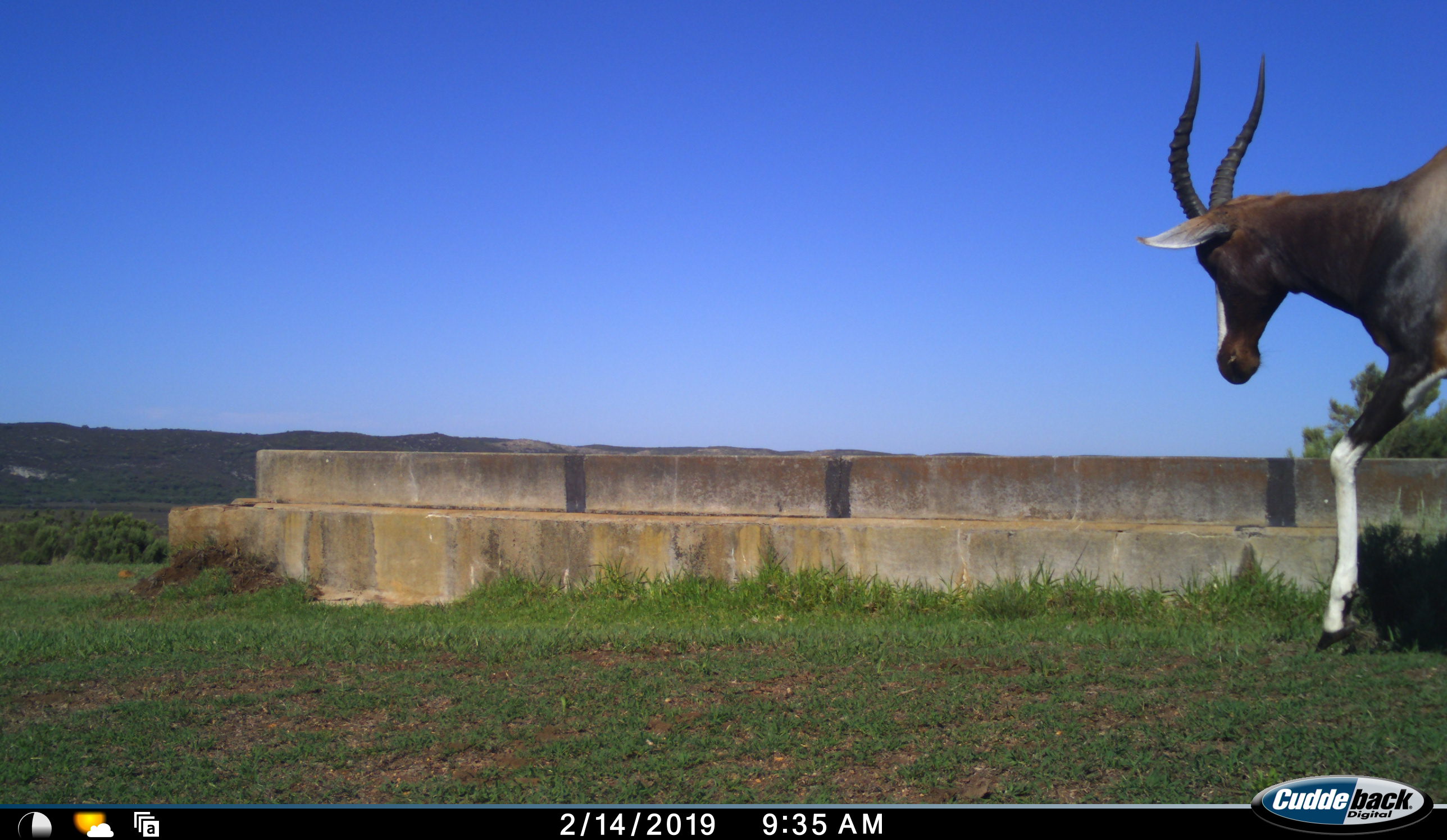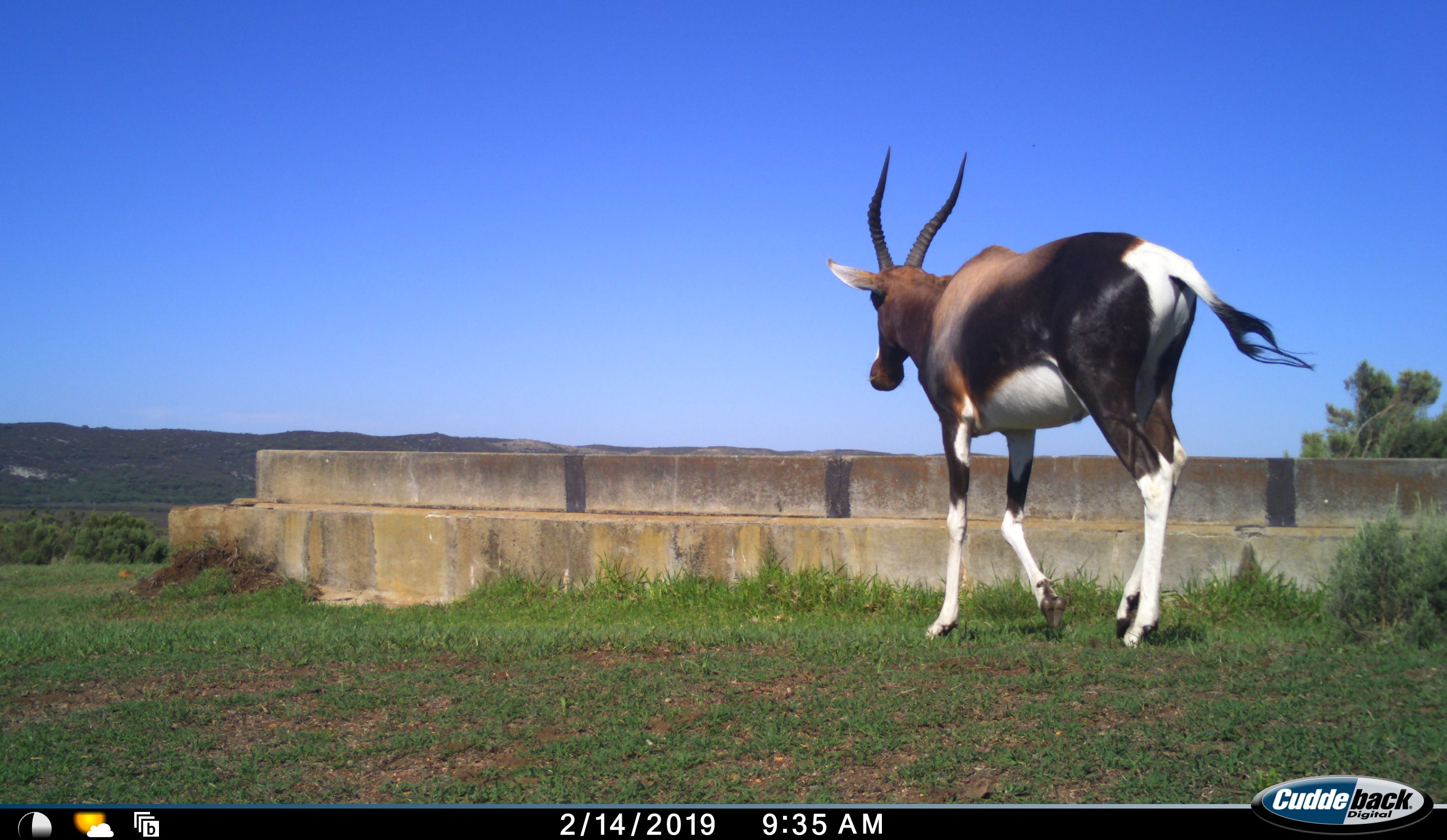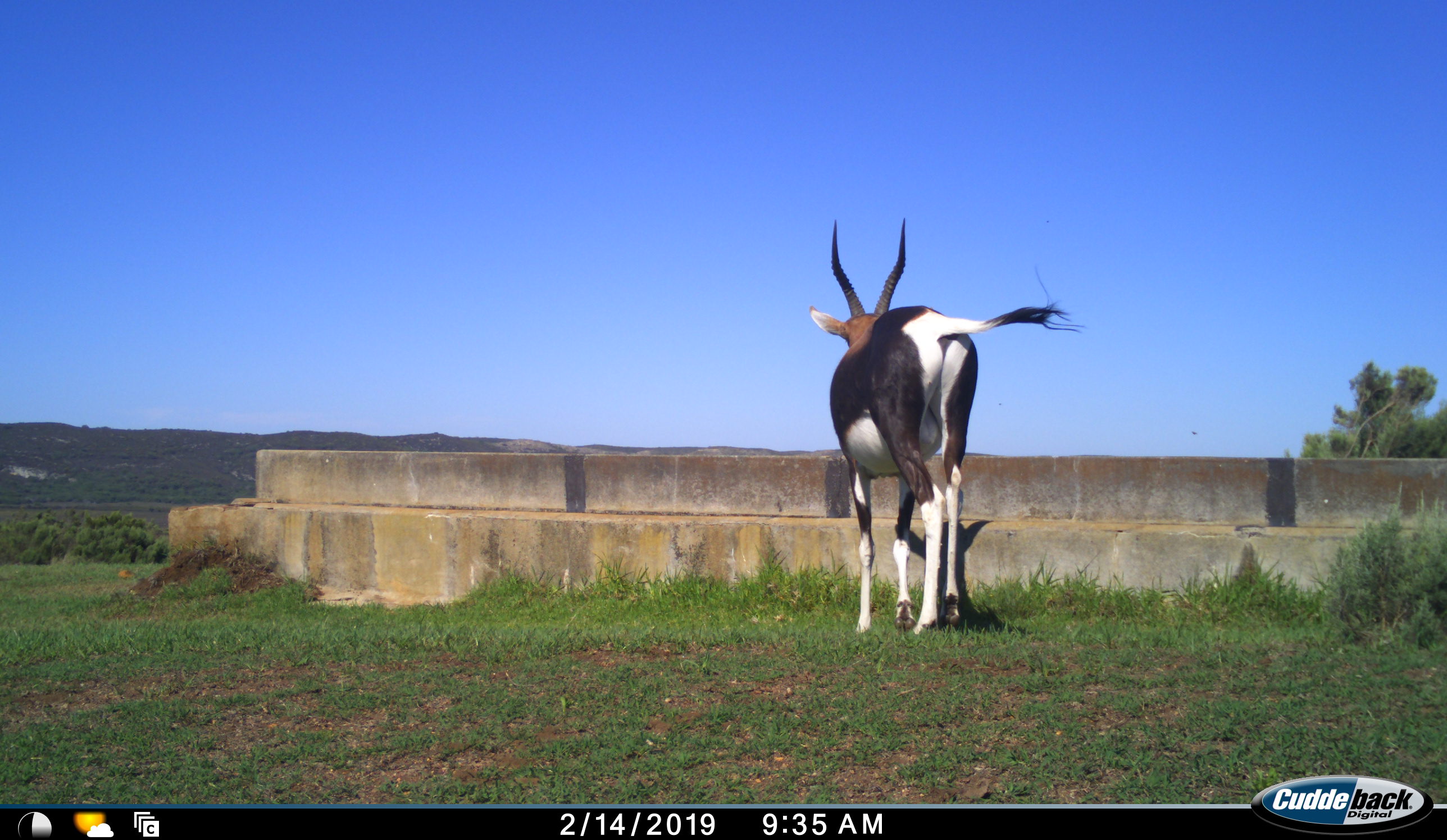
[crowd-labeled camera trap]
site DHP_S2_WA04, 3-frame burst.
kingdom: Animalia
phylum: Chordata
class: Mammalia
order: Artiodactyla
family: Bovidae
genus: Damaliscus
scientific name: Damaliscus pygargus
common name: bontebok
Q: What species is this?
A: Bontebok (Damaliscus pygargus).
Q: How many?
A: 1.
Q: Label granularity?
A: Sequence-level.